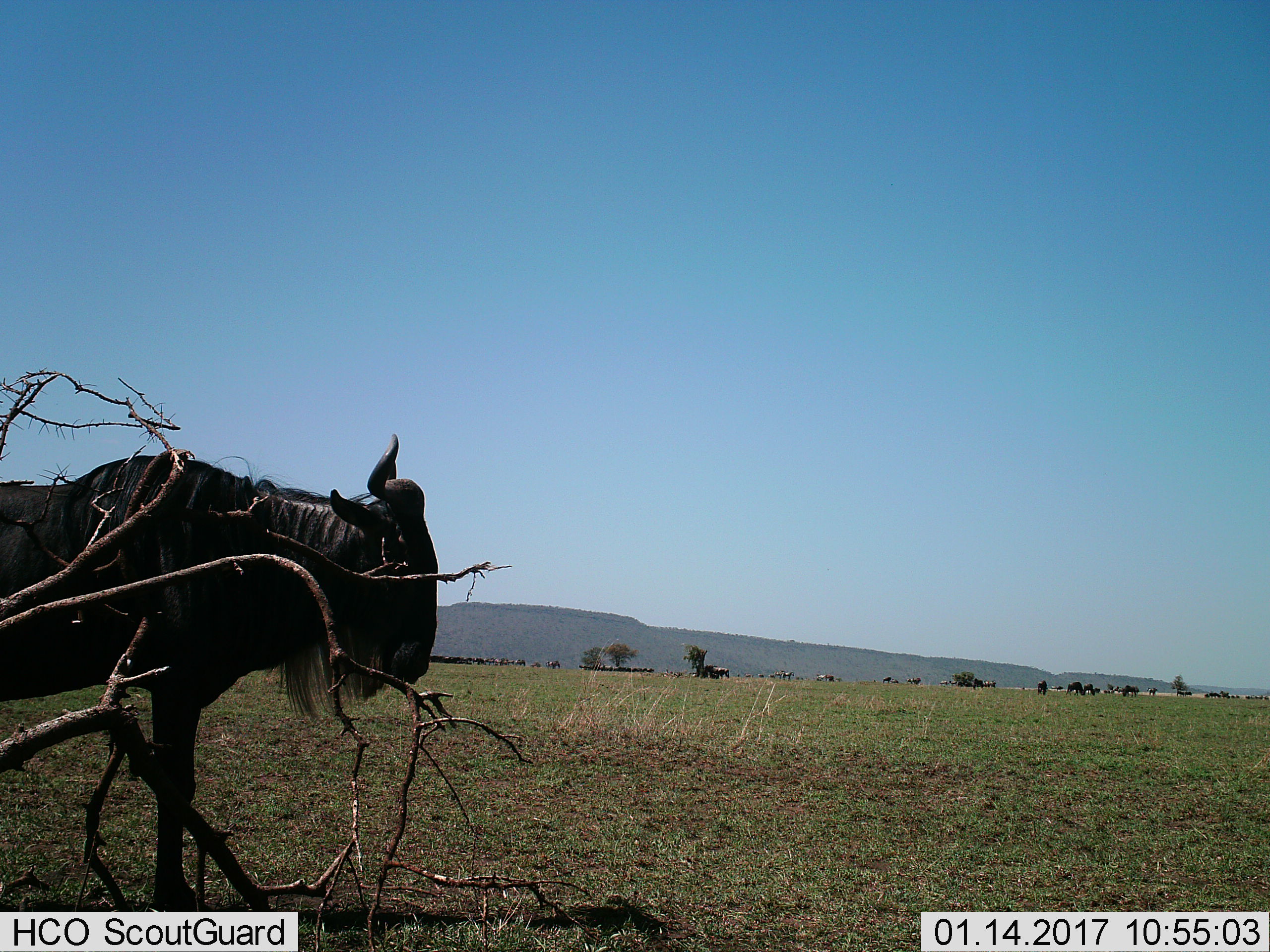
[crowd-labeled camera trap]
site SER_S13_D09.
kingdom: Animalia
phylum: Chordata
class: Mammalia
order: Artiodactyla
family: Bovidae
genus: Connochaetes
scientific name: Connochaetes taurinus taurinus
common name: blue wildebeest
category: wildebeestblue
Wildebeestblue (blue wildebeest) (Connochaetes taurinus taurinus), count 11-50. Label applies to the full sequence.